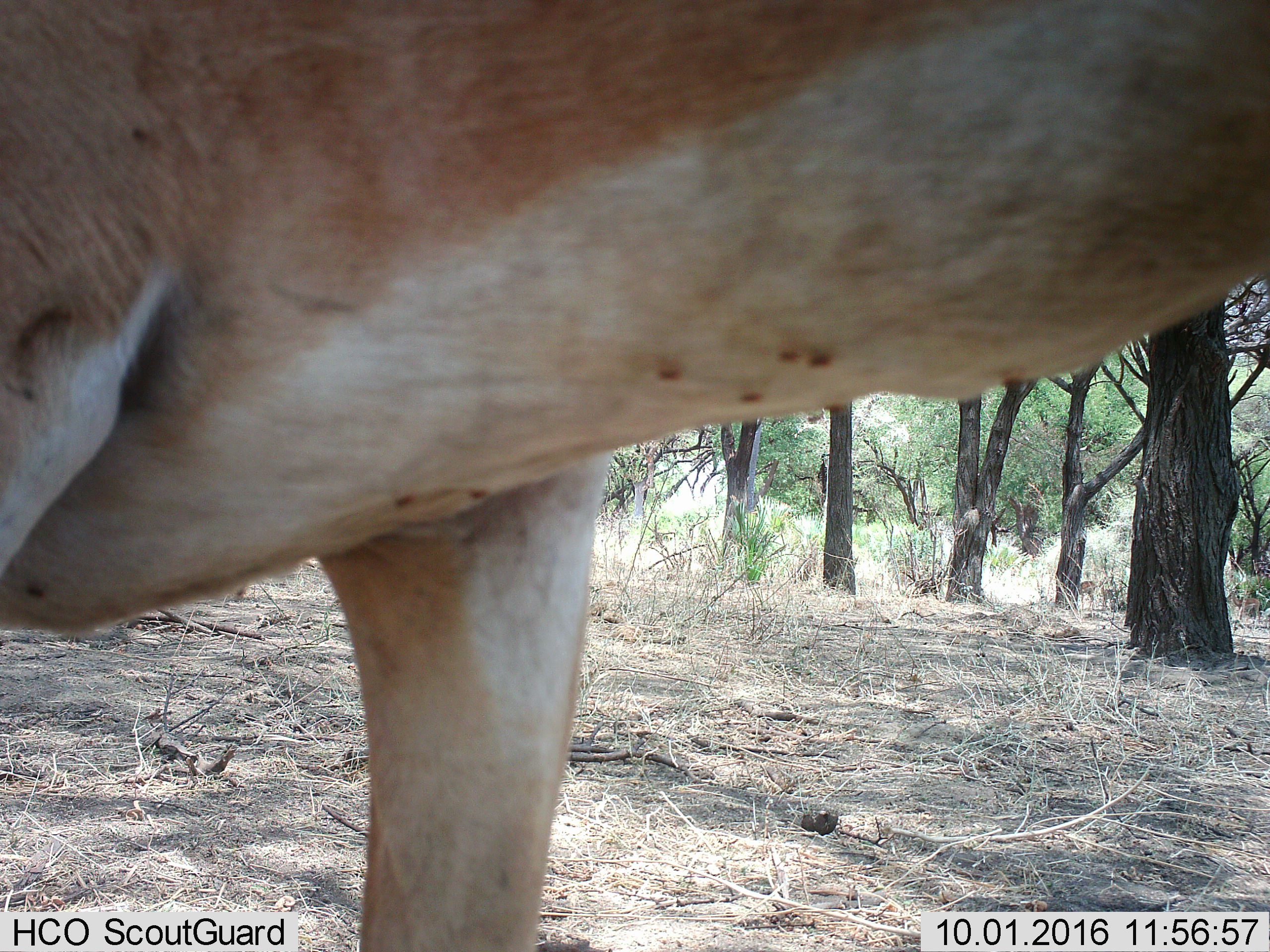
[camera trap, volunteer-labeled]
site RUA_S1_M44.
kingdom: Animalia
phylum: Chordata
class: Mammalia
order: Artiodactyla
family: Bovidae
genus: Aepyceros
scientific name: Aepyceros melampus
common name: impala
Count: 1.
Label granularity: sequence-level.